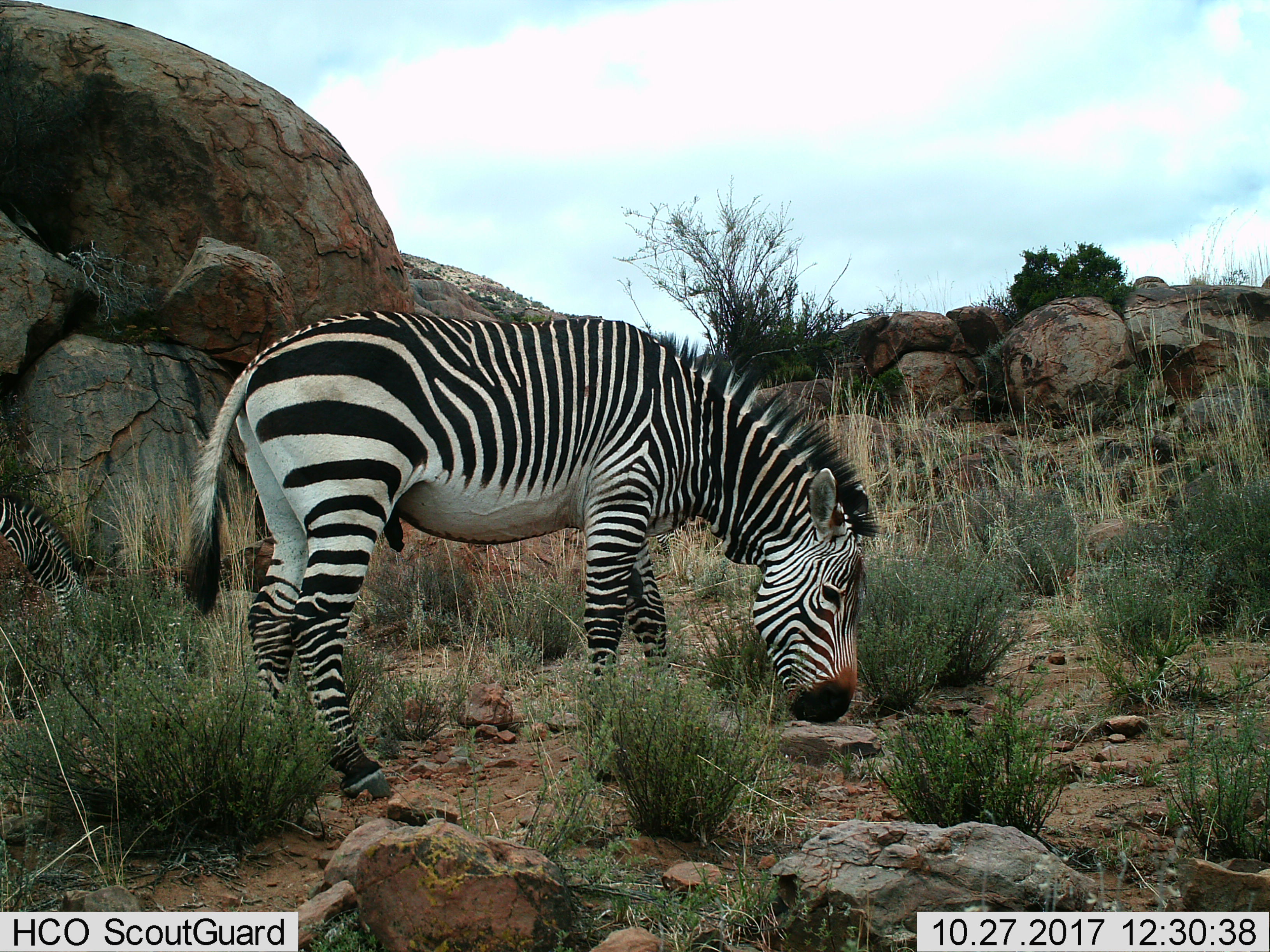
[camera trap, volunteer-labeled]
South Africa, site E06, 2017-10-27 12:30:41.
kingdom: Animalia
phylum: Chordata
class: Mammalia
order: Perissodactyla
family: Equidae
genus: Equus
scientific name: Equus zebra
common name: mountain zebra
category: zebramountain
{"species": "zebramountain (mountain zebra) (Equus zebra)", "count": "2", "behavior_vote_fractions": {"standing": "56%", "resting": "0%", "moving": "22%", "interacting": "0%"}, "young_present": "11%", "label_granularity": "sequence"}